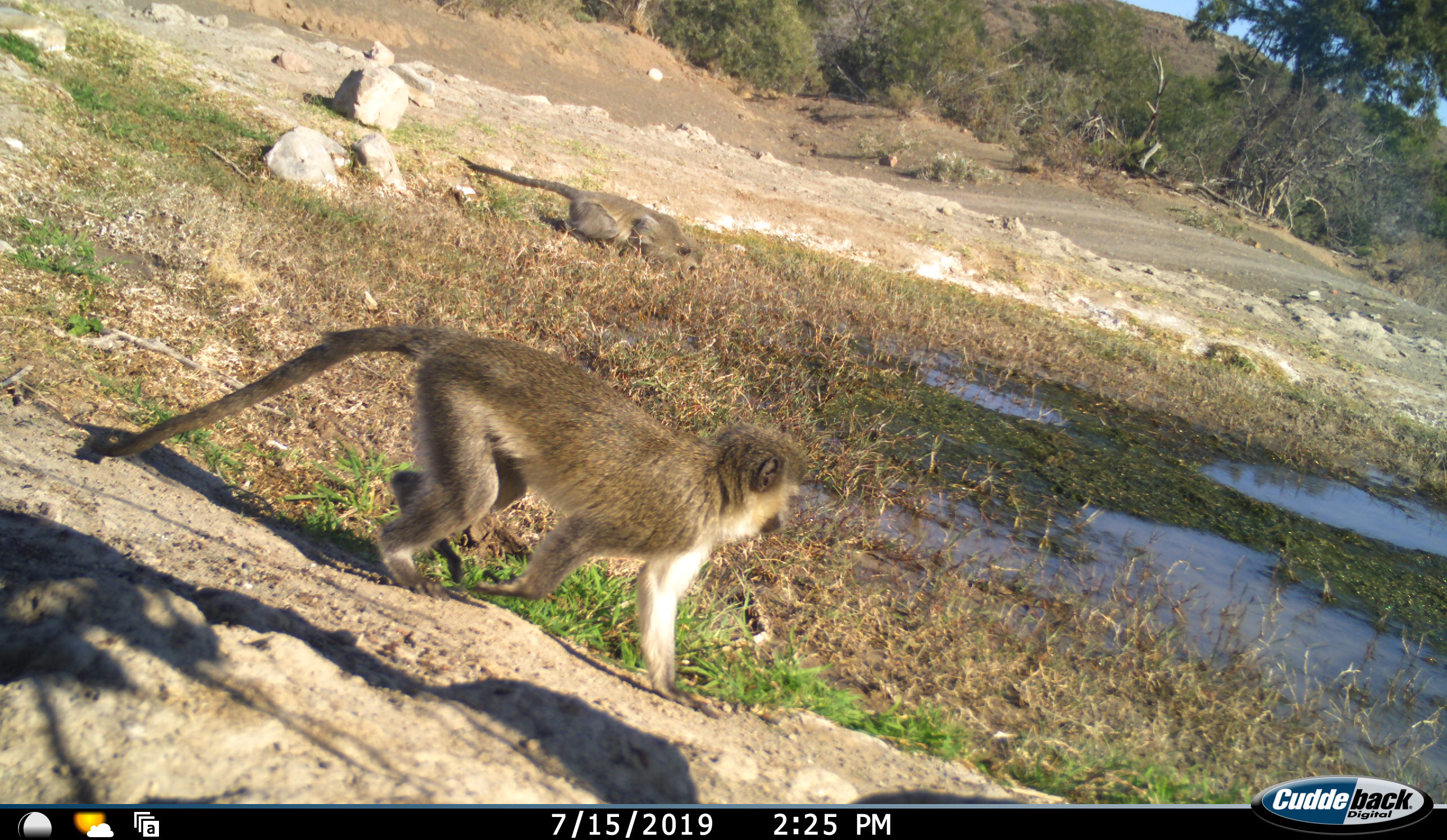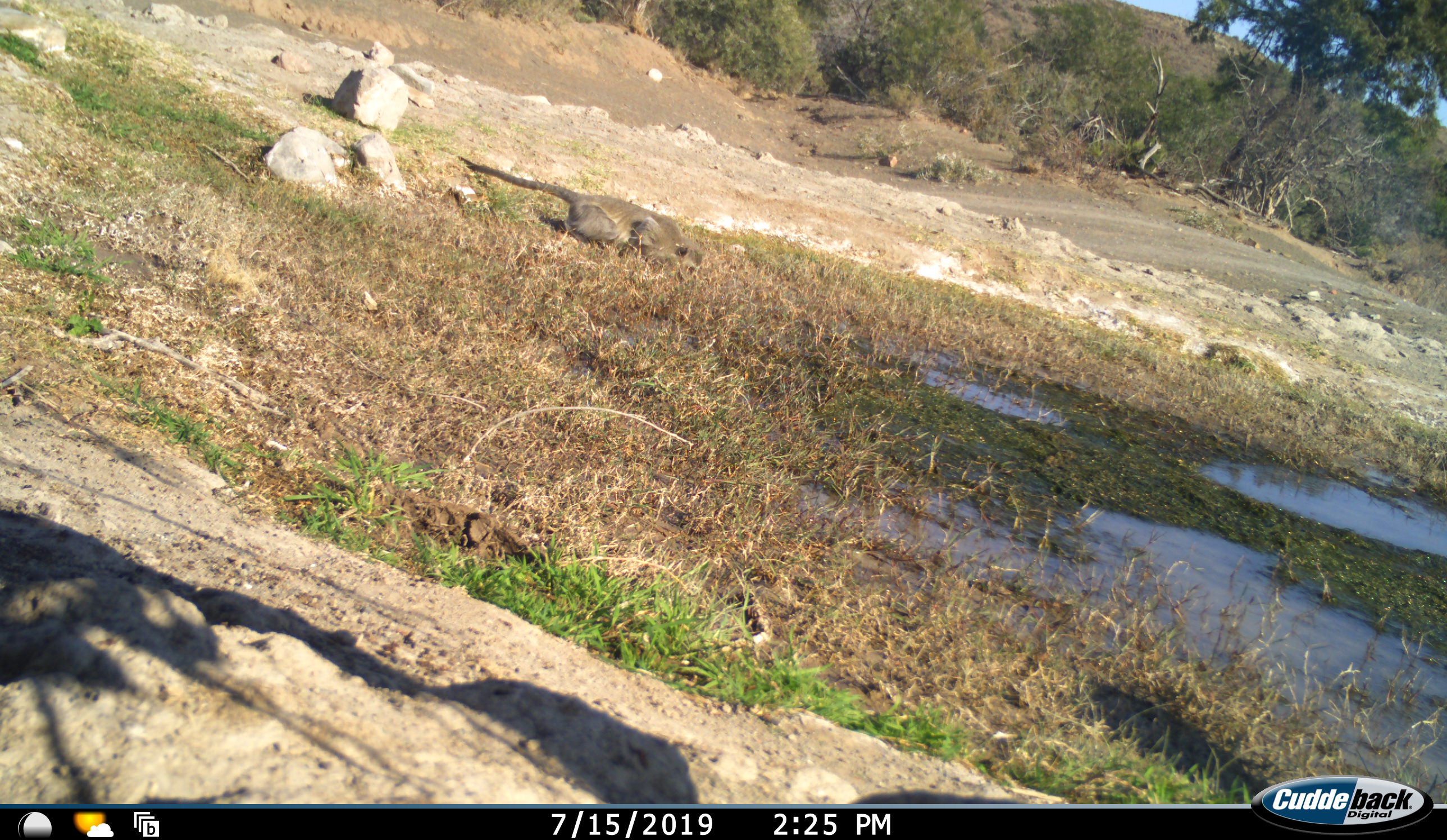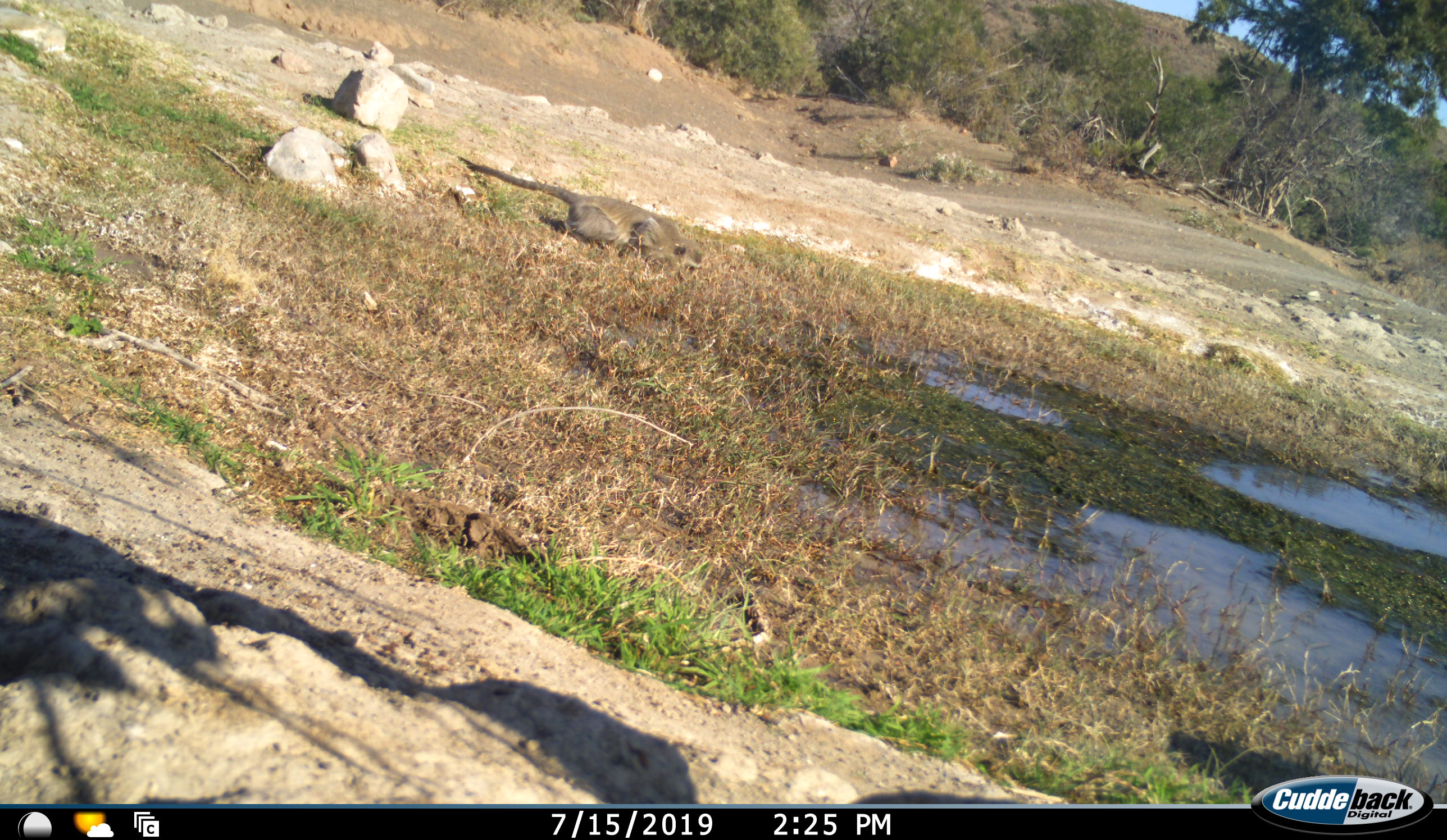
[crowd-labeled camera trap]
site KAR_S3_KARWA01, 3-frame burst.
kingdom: Animalia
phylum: Chordata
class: Mammalia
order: Primates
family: Cercopithecidae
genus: Chlorocebus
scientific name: Chlorocebus pygerythrus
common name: vervet monkey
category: monkeyvervet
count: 2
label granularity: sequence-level